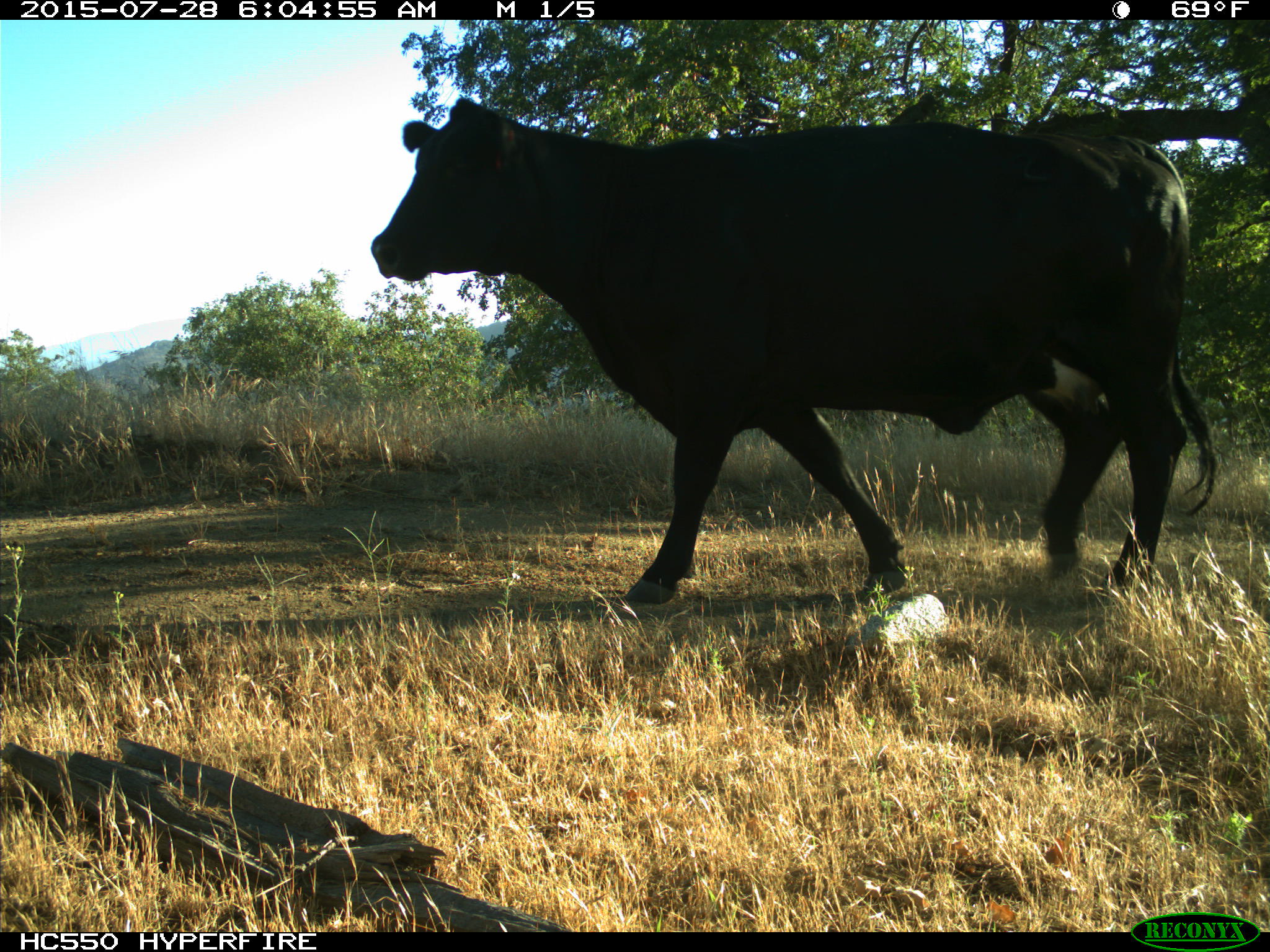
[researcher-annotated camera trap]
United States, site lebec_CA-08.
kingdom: Animalia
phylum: Chordata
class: Mammalia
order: Artiodactyla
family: Bovidae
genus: Bos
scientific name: Bos taurus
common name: domestic cow